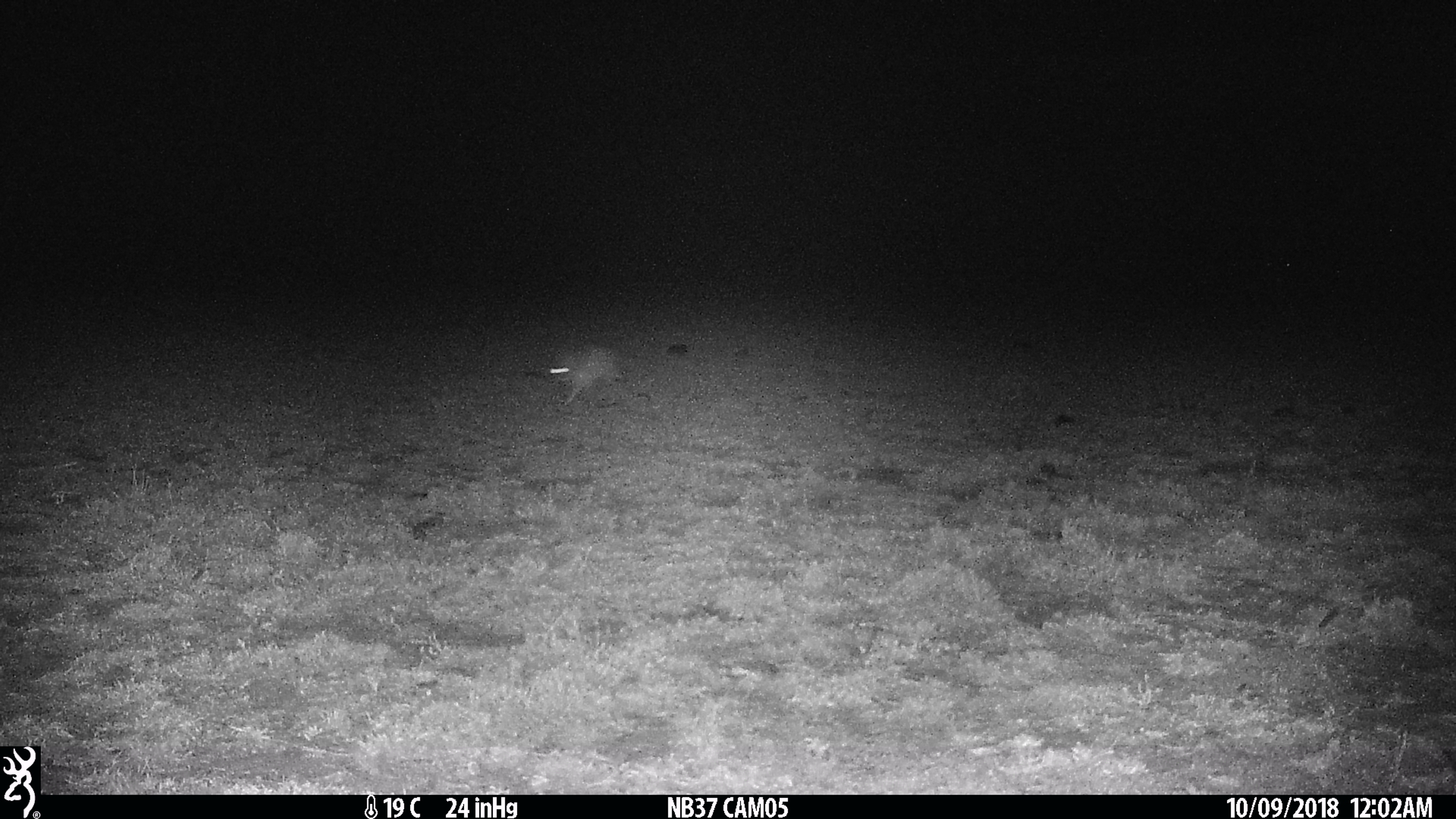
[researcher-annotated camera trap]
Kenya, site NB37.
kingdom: Animalia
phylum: Chordata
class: Mammalia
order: Lagomorpha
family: Leporidae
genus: Lepus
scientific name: Lepus capensis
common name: cape hare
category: hare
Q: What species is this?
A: Hare (cape hare) (Lepus capensis).